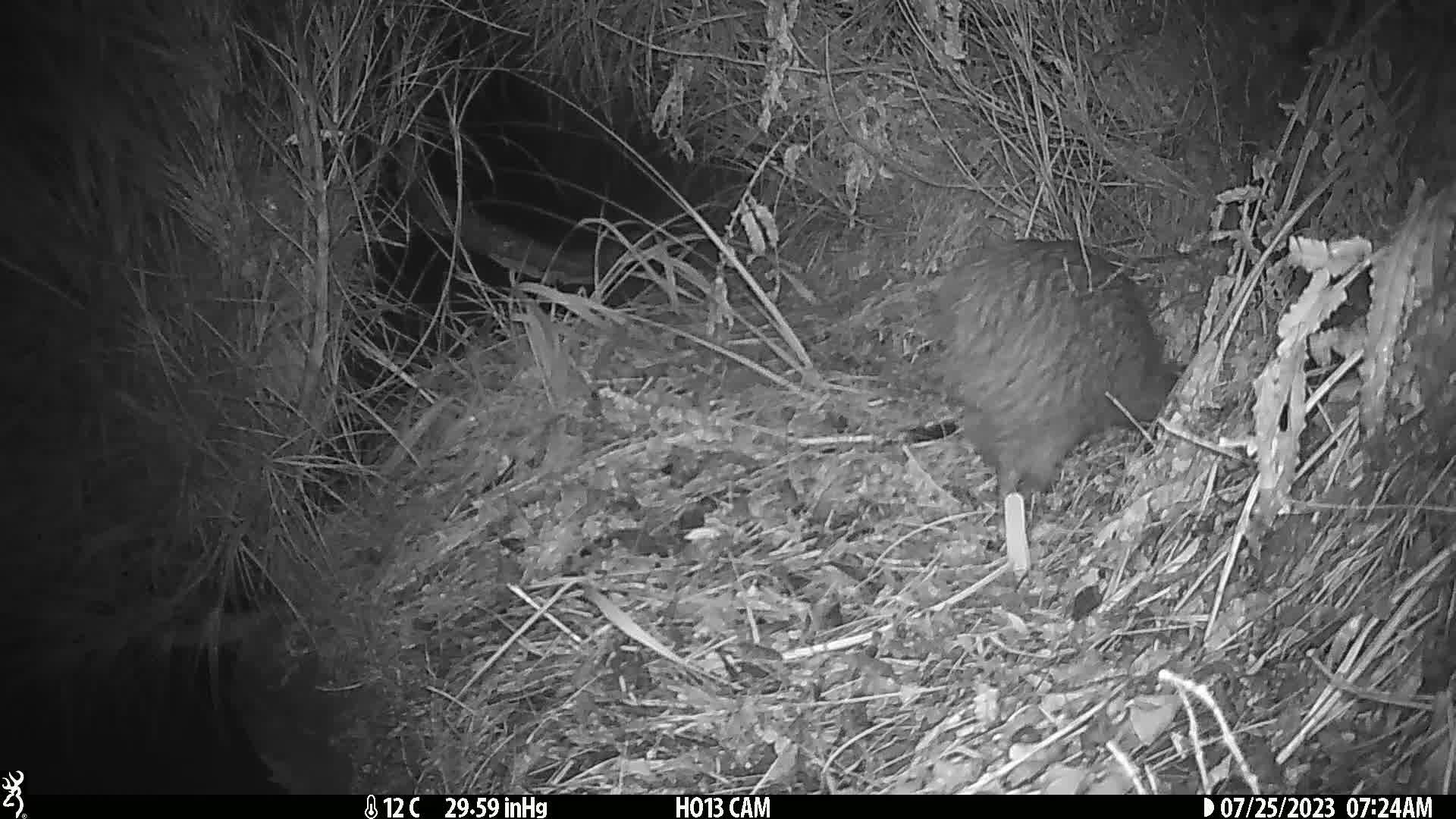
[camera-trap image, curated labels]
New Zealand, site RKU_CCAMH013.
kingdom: Animalia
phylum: Chordata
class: Aves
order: Apterygiformes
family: Apterygidae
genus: Apteryx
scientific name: Apteryx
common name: kiwi